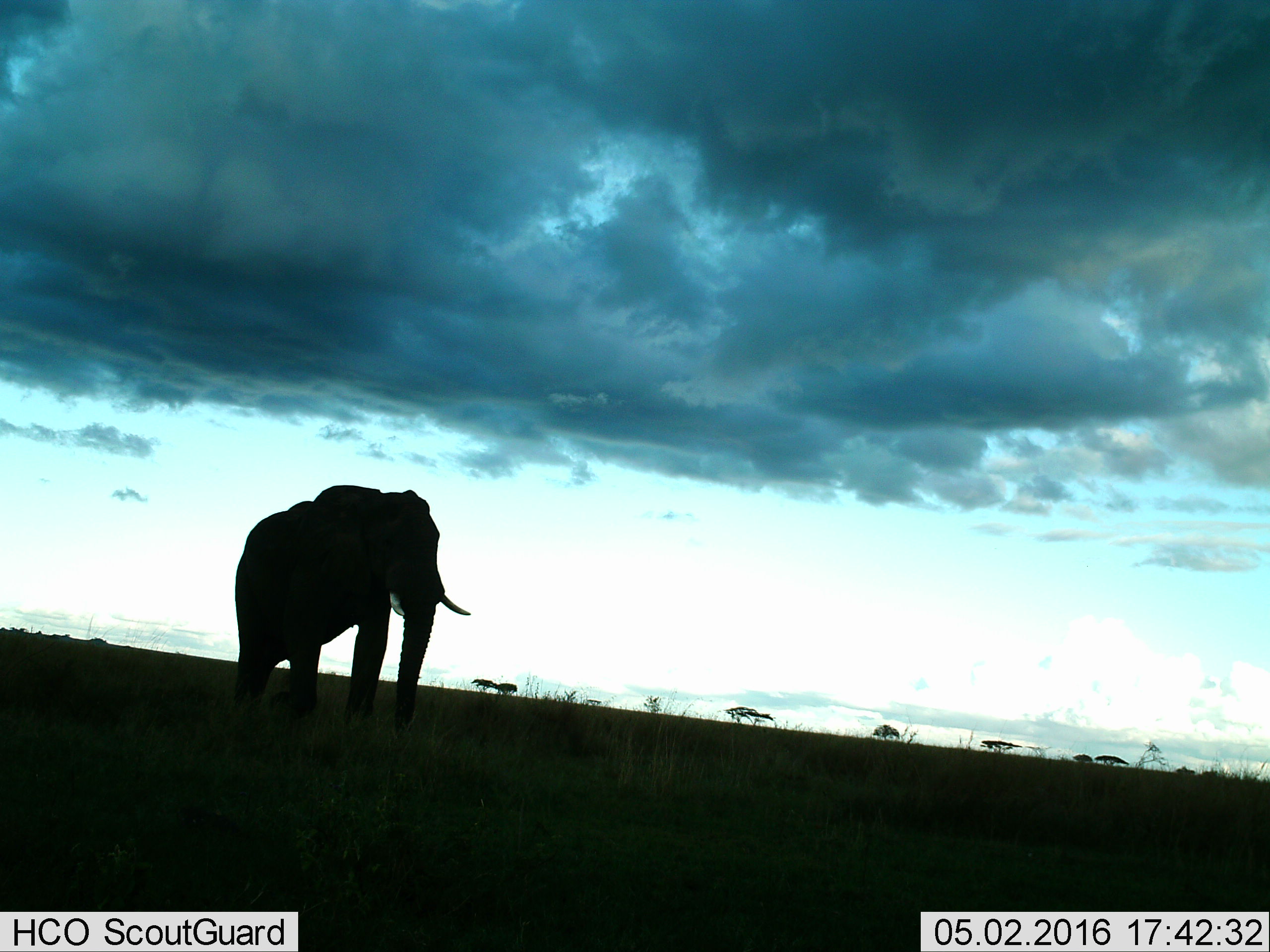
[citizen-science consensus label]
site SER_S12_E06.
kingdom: Animalia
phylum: Chordata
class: Mammalia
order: Proboscidea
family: Elephantidae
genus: Loxodonta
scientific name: Loxodonta africana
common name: african bush elephant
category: elephant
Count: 1.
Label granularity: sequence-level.